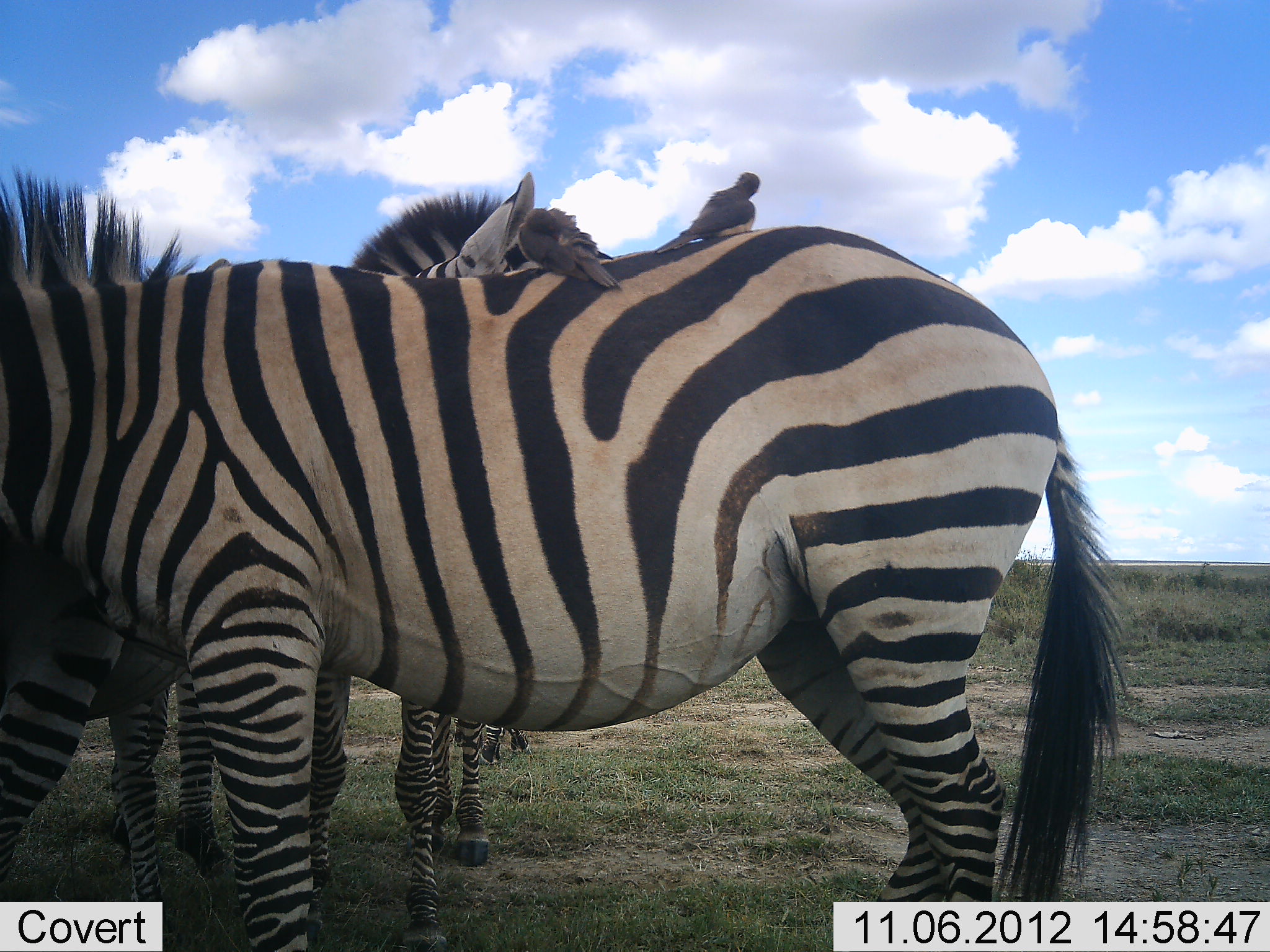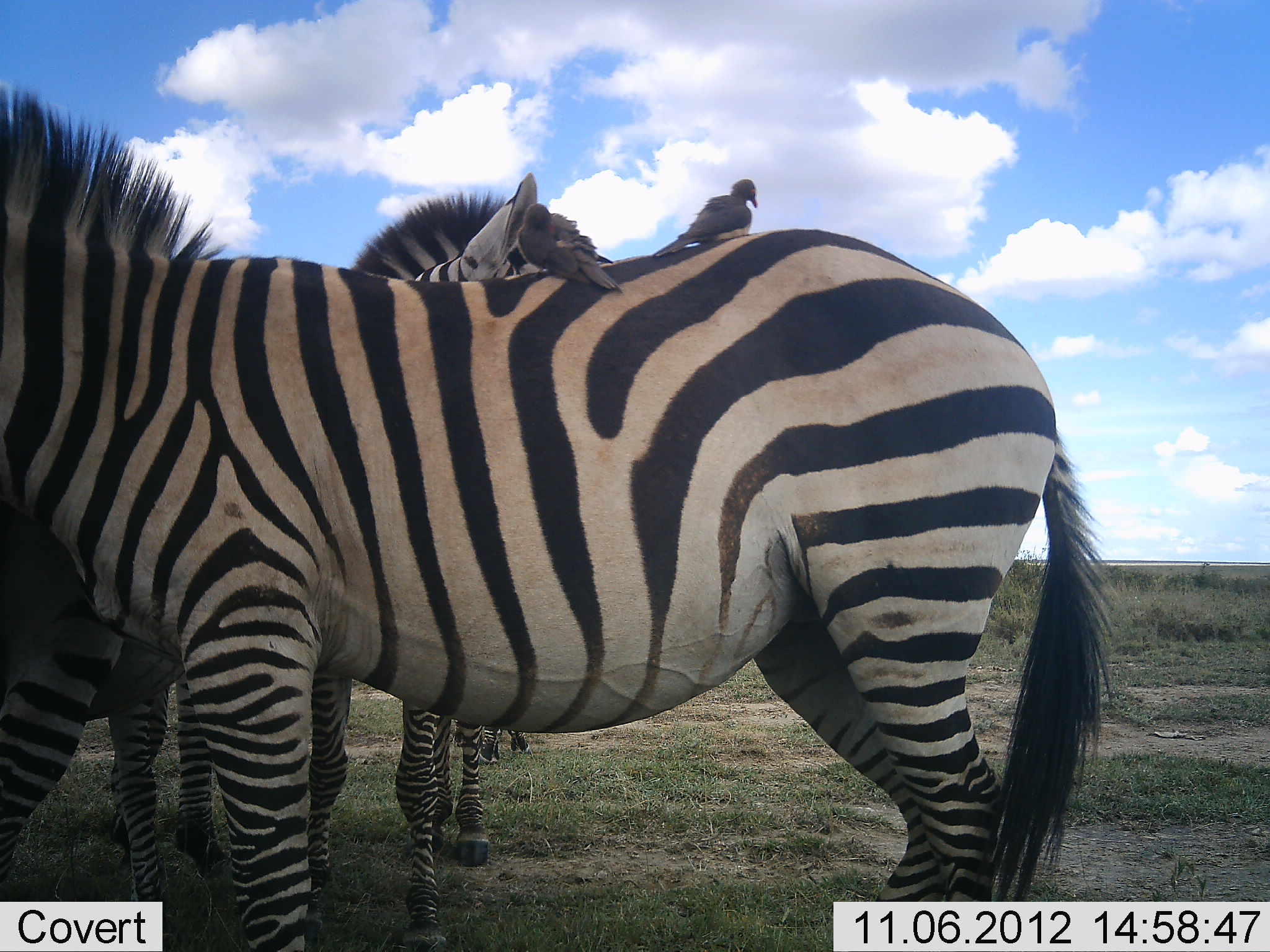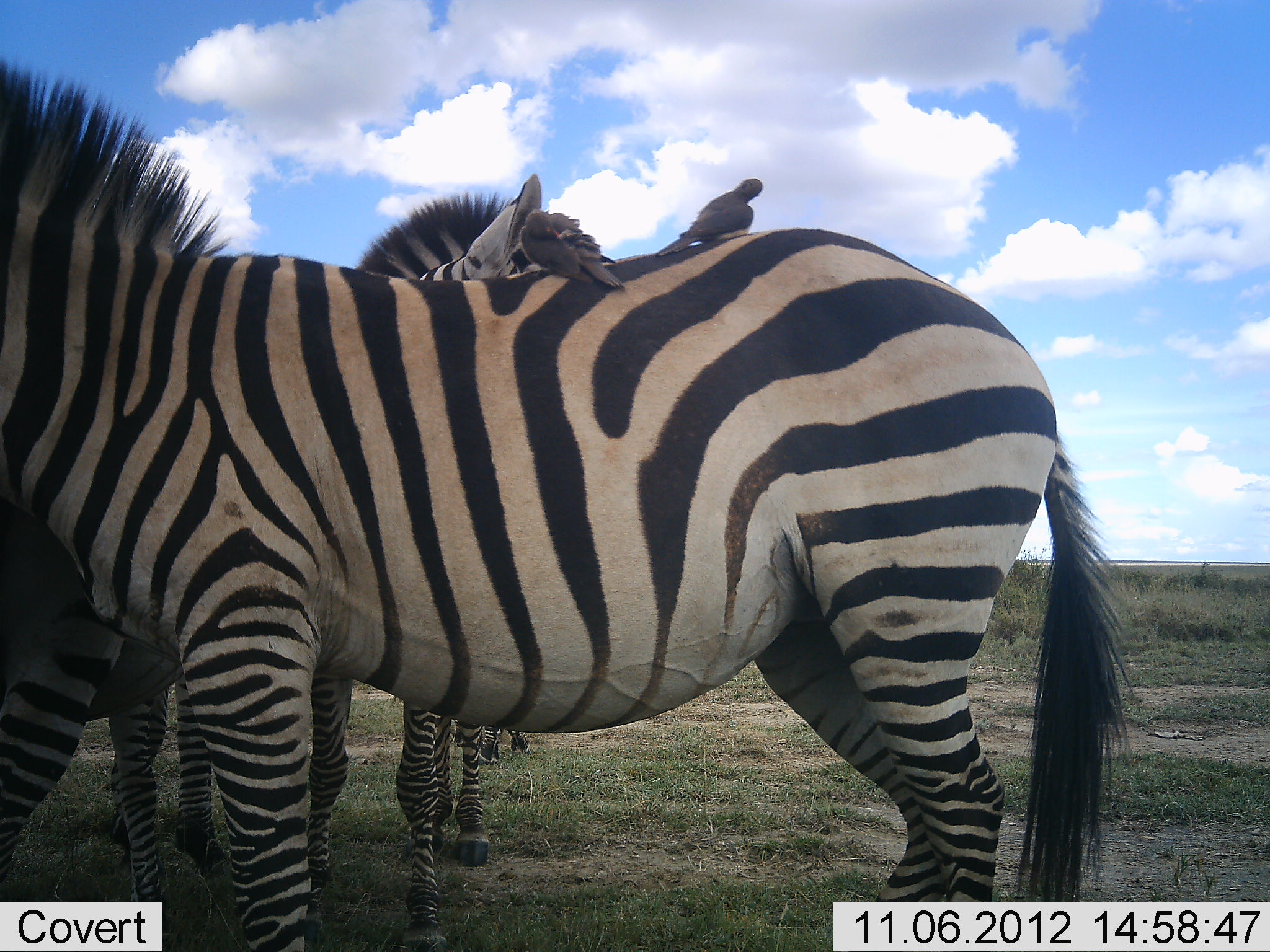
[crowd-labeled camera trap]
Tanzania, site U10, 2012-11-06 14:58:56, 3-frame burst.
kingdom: Animalia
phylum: Chordata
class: Aves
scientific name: Aves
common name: bird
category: otherbird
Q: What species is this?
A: Otherbird (bird) (Aves).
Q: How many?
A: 2.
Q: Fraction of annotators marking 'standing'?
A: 50%.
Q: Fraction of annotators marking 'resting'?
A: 30%.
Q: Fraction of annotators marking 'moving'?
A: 0%.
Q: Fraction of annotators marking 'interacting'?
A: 30%.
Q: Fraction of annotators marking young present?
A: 0%.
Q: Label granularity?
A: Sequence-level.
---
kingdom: Animalia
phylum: Chordata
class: Mammalia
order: Perissodactyla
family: Equidae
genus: Equus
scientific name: Equus quagga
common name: plains zebra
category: zebra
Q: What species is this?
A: Zebra (plains zebra) (Equus quagga).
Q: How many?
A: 4.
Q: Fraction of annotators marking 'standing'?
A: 92%.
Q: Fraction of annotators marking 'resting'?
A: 8%.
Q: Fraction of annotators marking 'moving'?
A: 0%.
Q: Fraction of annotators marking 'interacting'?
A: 8%.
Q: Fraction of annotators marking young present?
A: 0%.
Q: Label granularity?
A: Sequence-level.